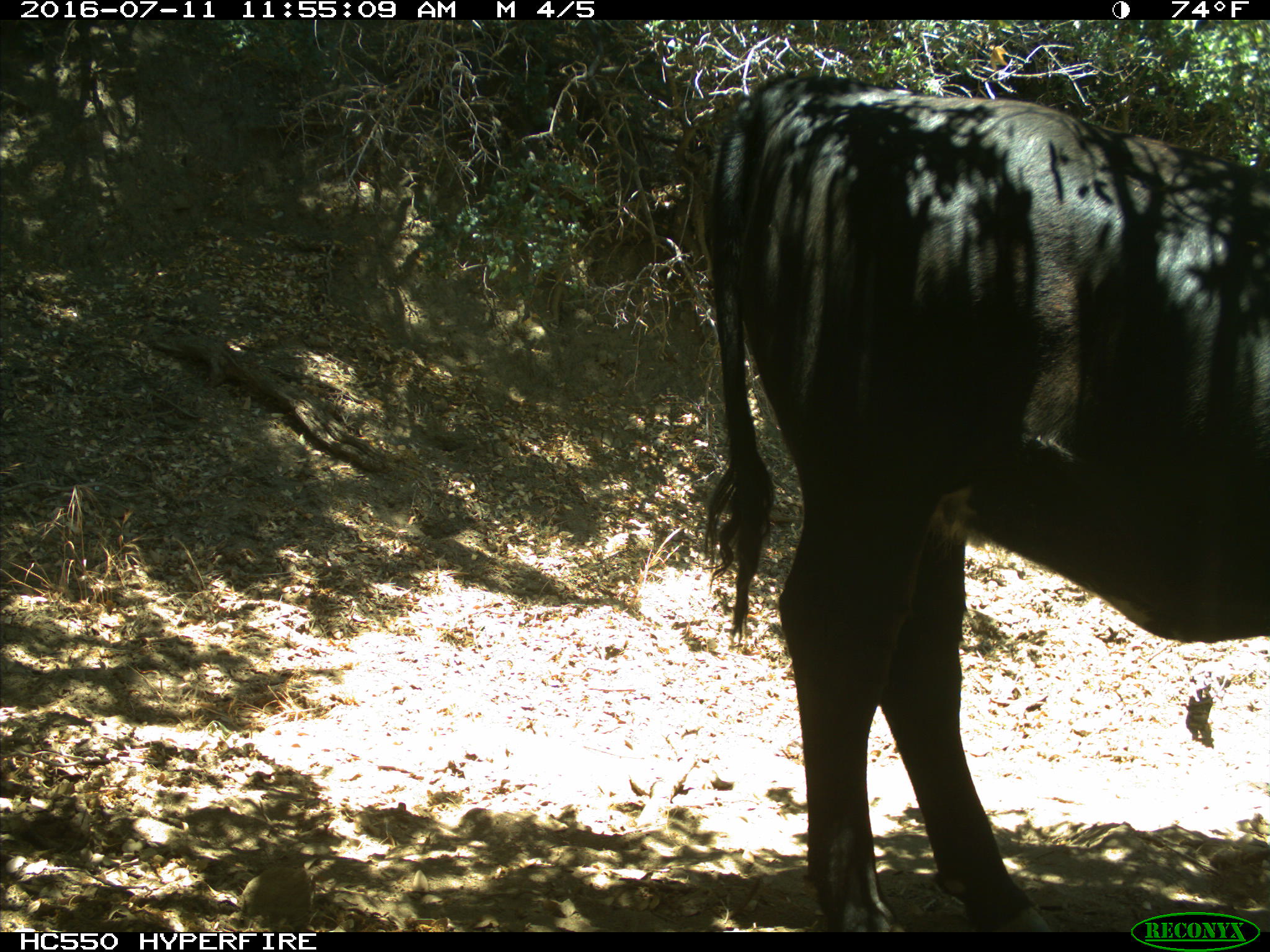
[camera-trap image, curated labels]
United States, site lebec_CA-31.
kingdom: Animalia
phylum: Chordata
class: Mammalia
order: Artiodactyla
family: Bovidae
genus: Bos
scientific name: Bos taurus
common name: domestic cow